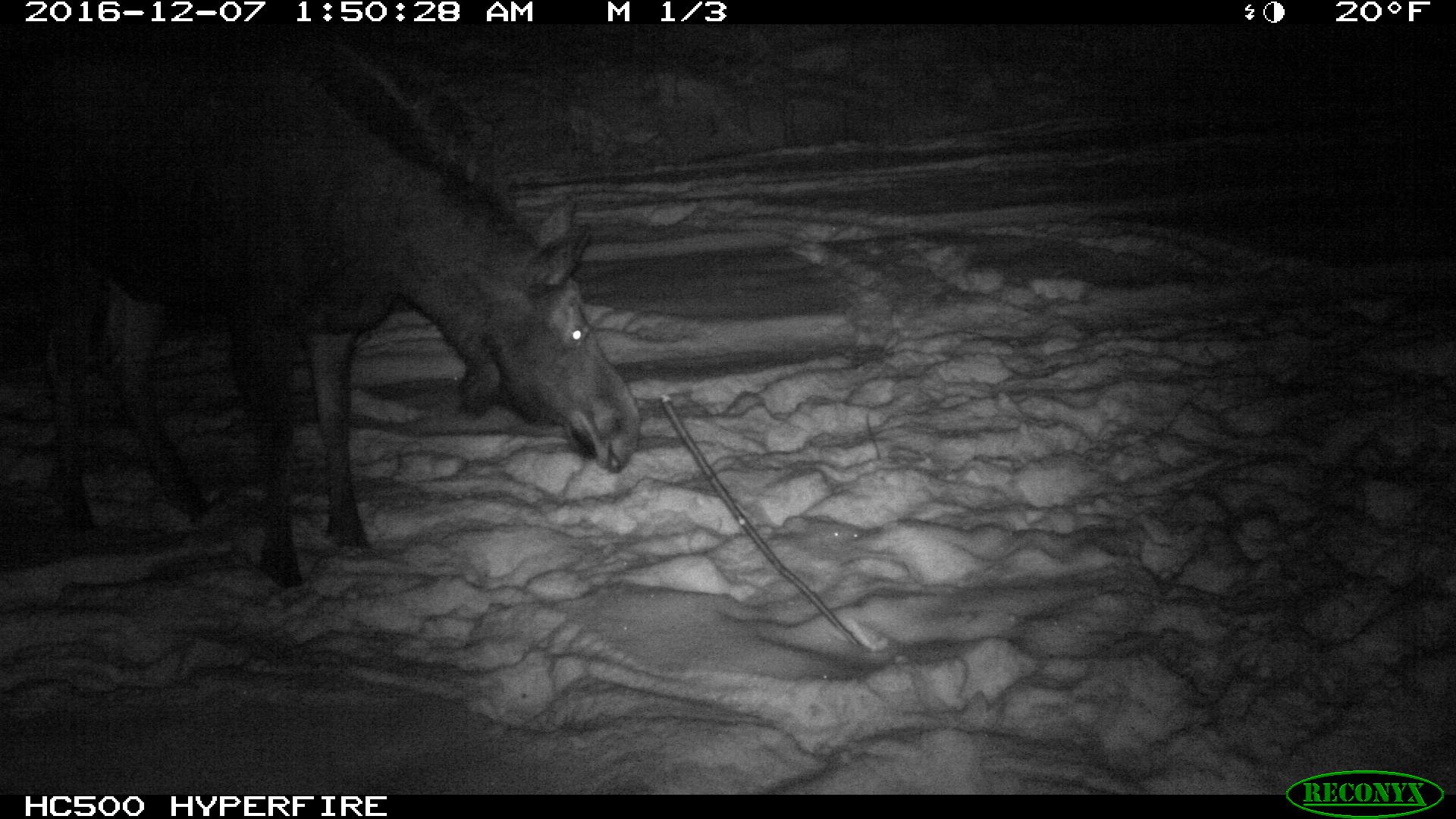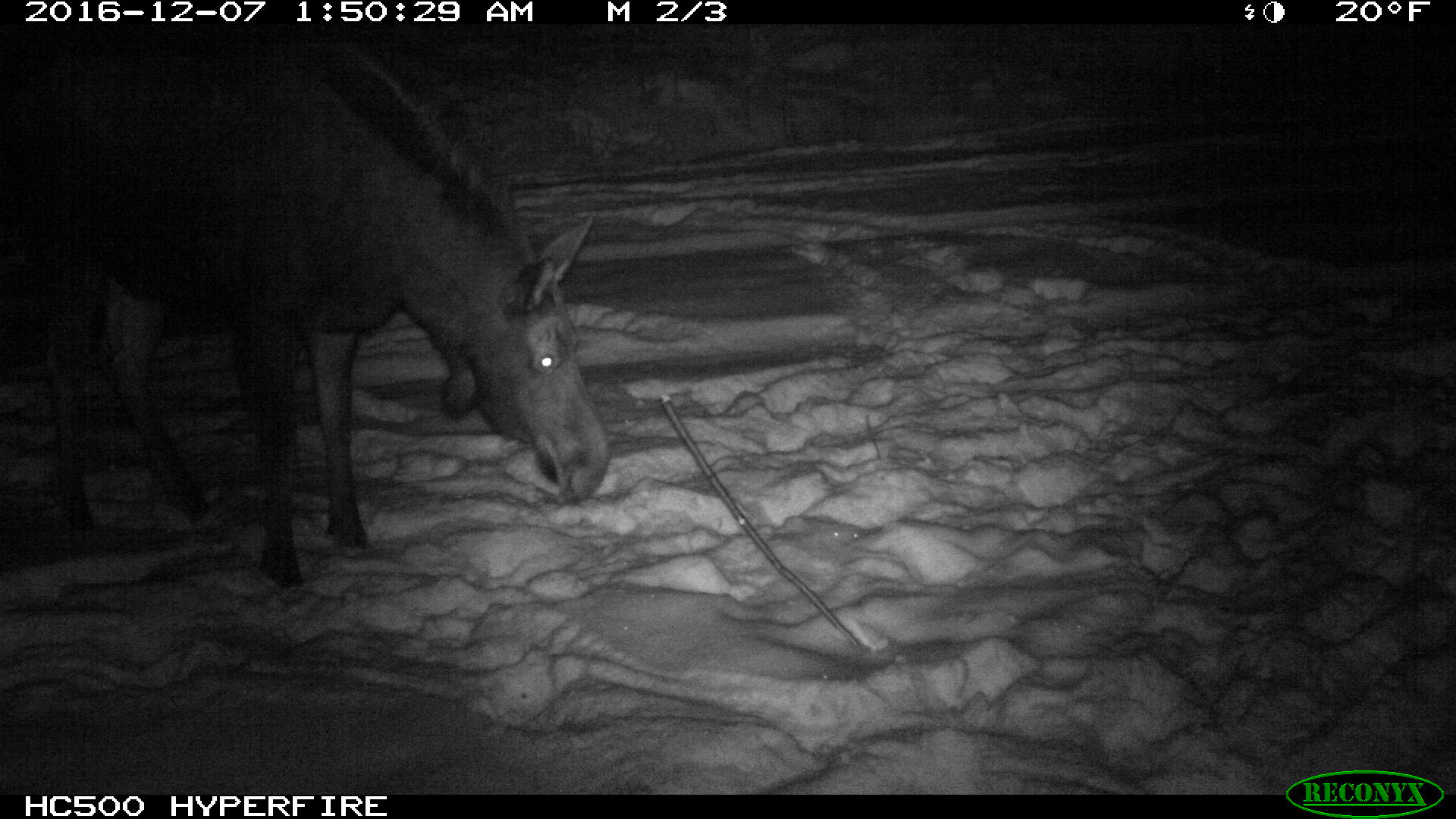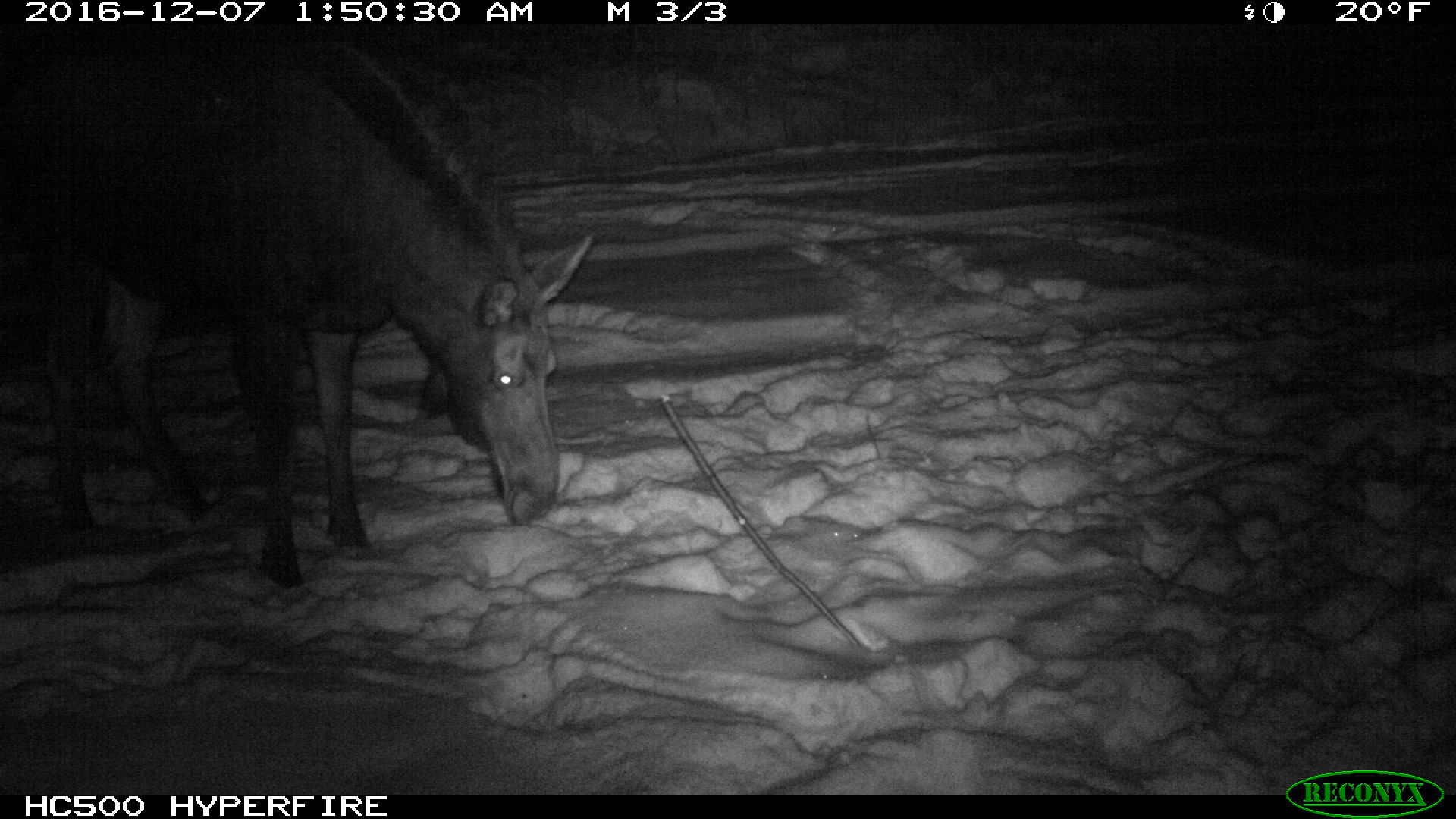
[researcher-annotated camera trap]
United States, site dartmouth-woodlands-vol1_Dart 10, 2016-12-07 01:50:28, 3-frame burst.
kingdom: Animalia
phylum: Chordata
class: Mammalia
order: Artiodactyla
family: Cervidae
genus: Alces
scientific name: Alces alces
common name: moose